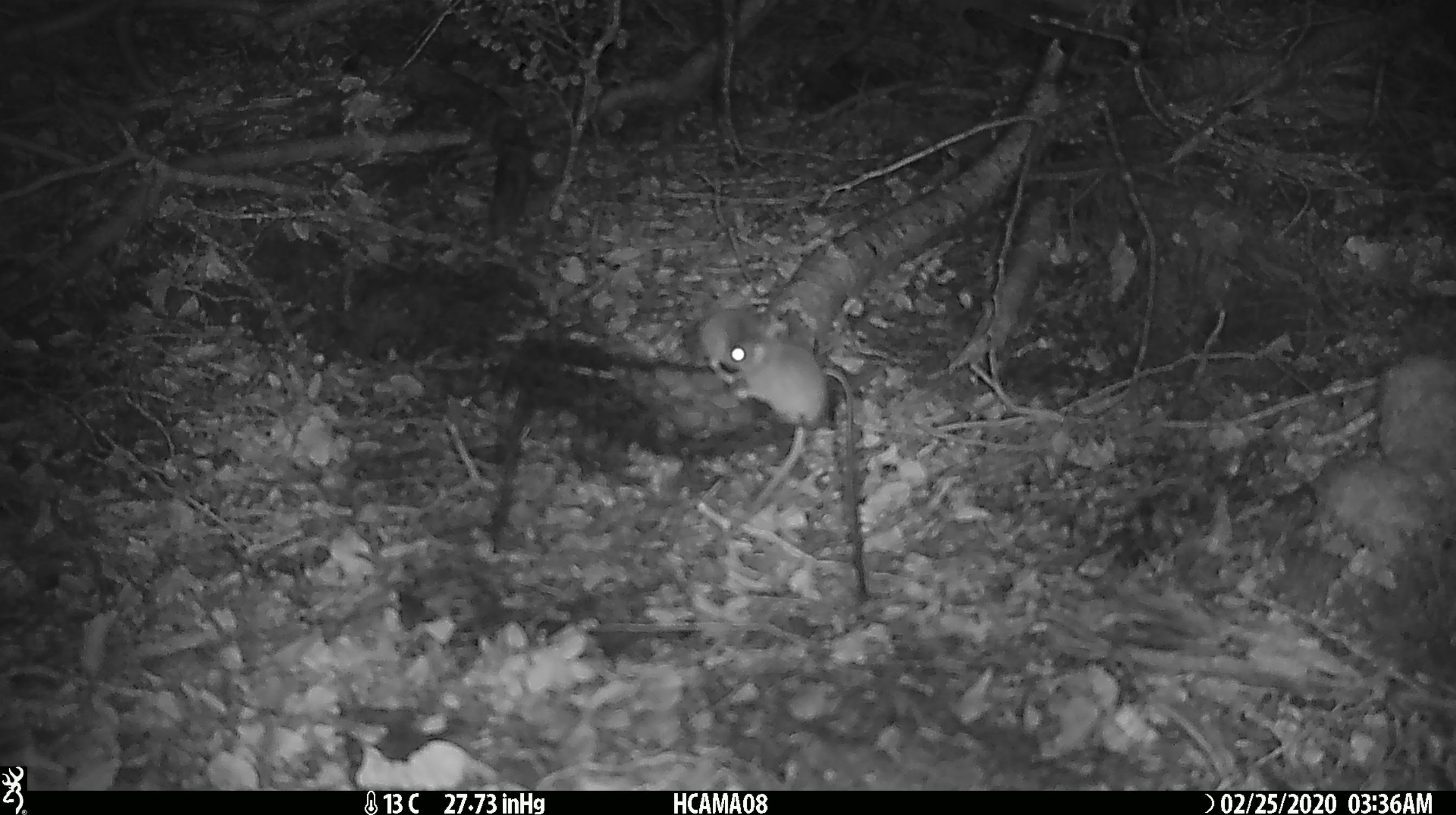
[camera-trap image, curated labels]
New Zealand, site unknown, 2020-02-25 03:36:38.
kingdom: Animalia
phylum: Chordata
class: Mammalia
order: Rodentia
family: Muridae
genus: Mus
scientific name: Mus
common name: mouse